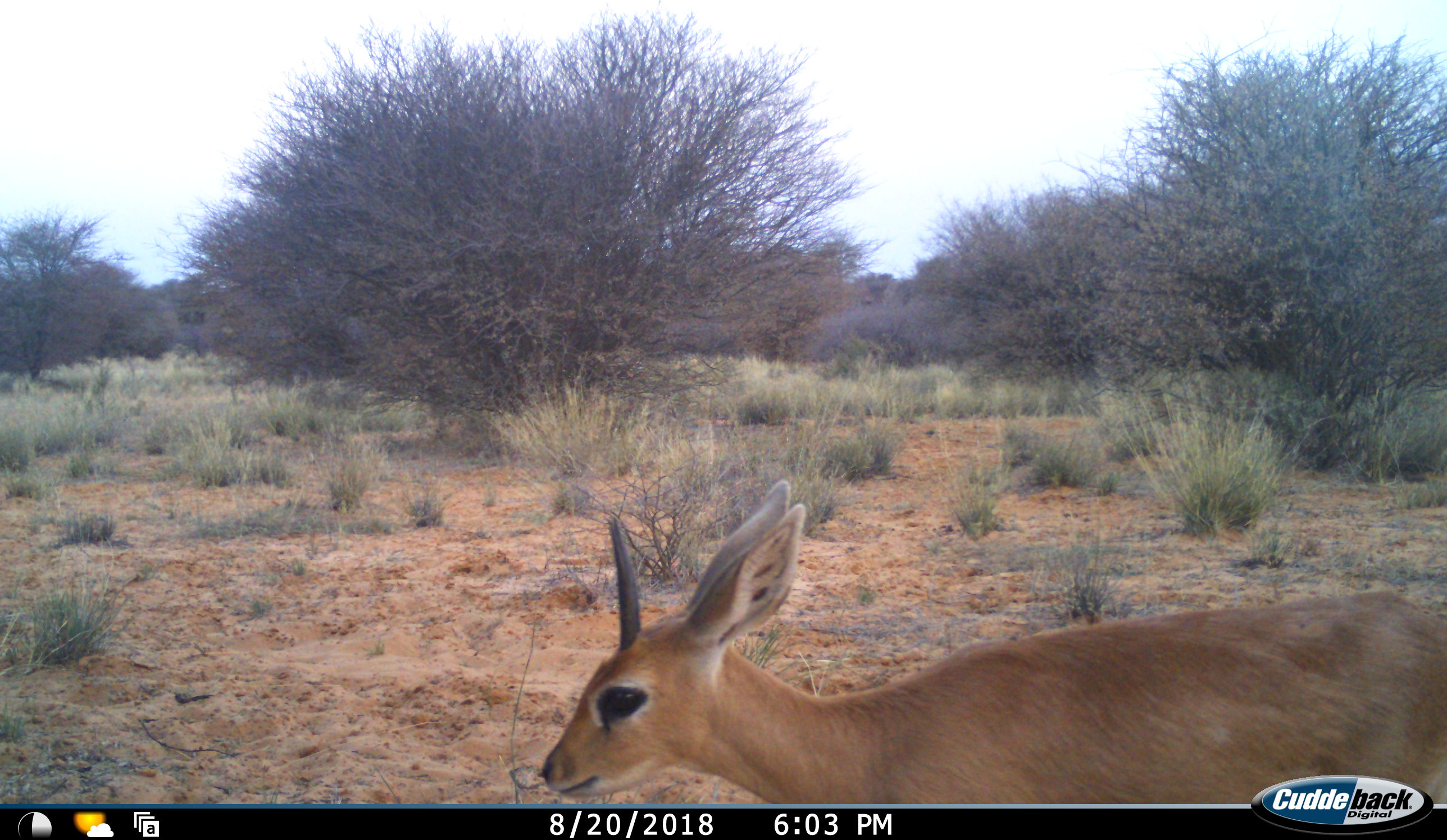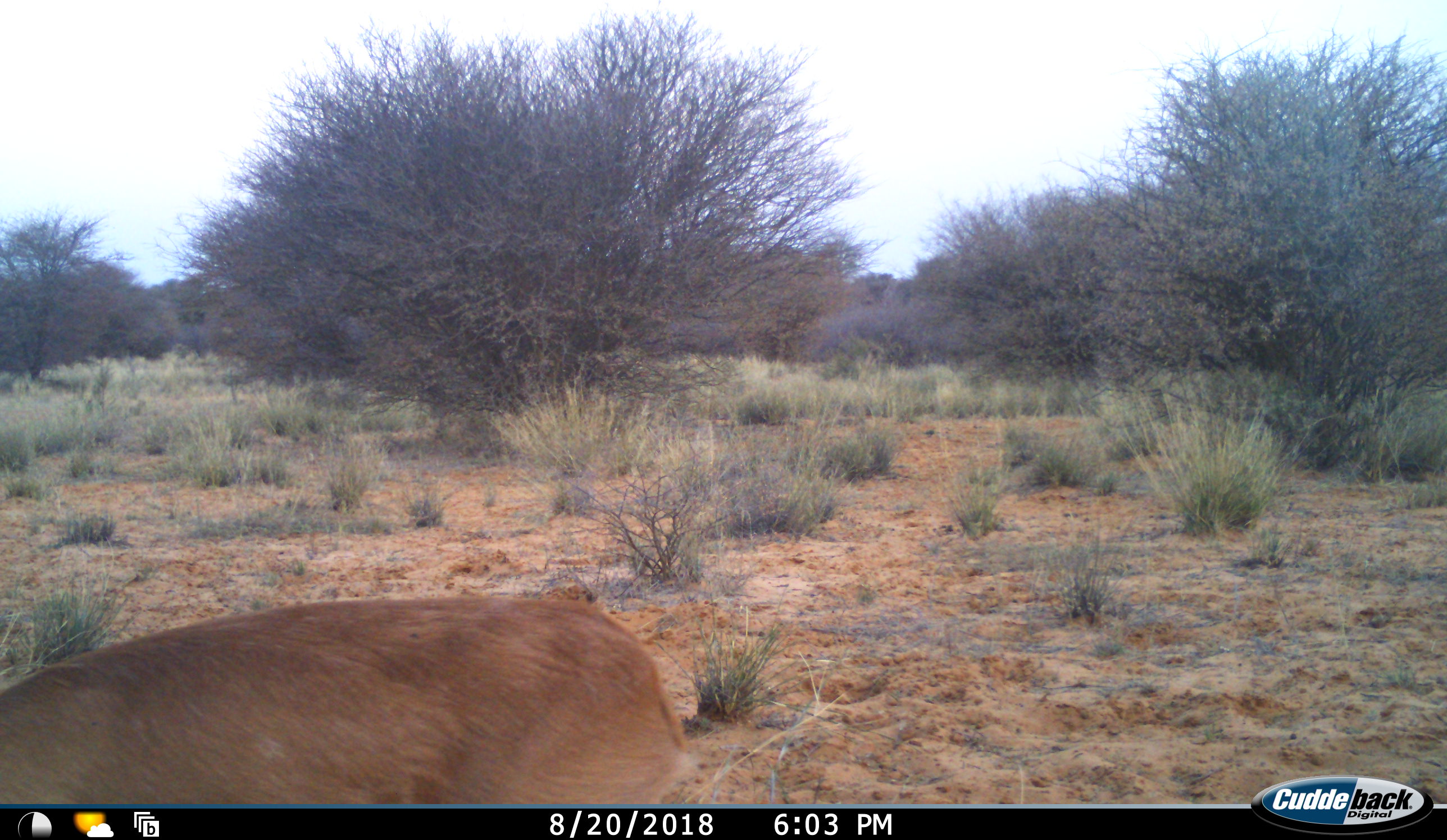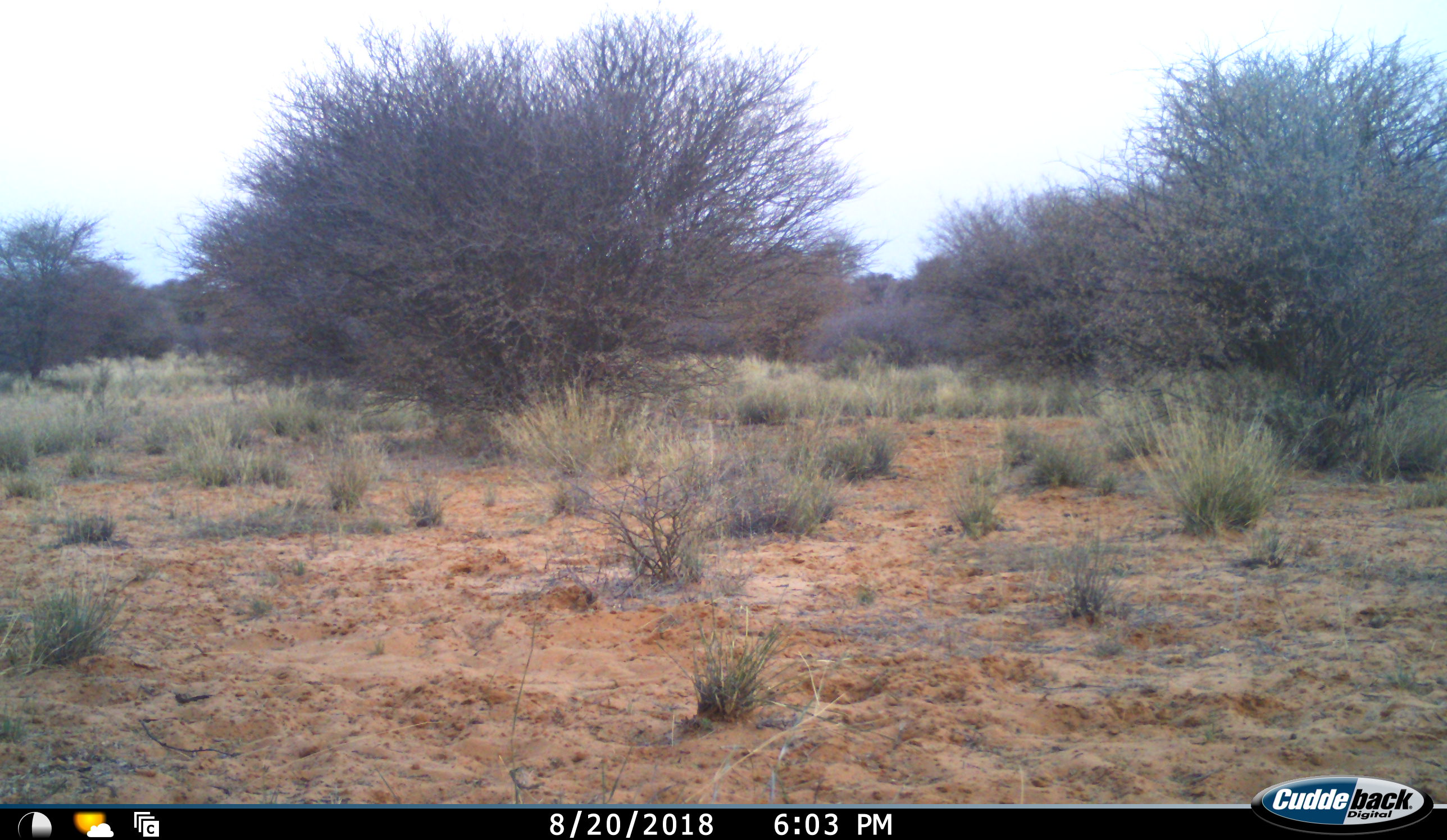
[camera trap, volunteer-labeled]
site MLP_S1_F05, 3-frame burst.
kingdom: Animalia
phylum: Chordata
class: Mammalia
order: Artiodactyla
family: Bovidae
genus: Raphicerus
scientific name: Raphicerus campestris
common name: steenbok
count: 1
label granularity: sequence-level